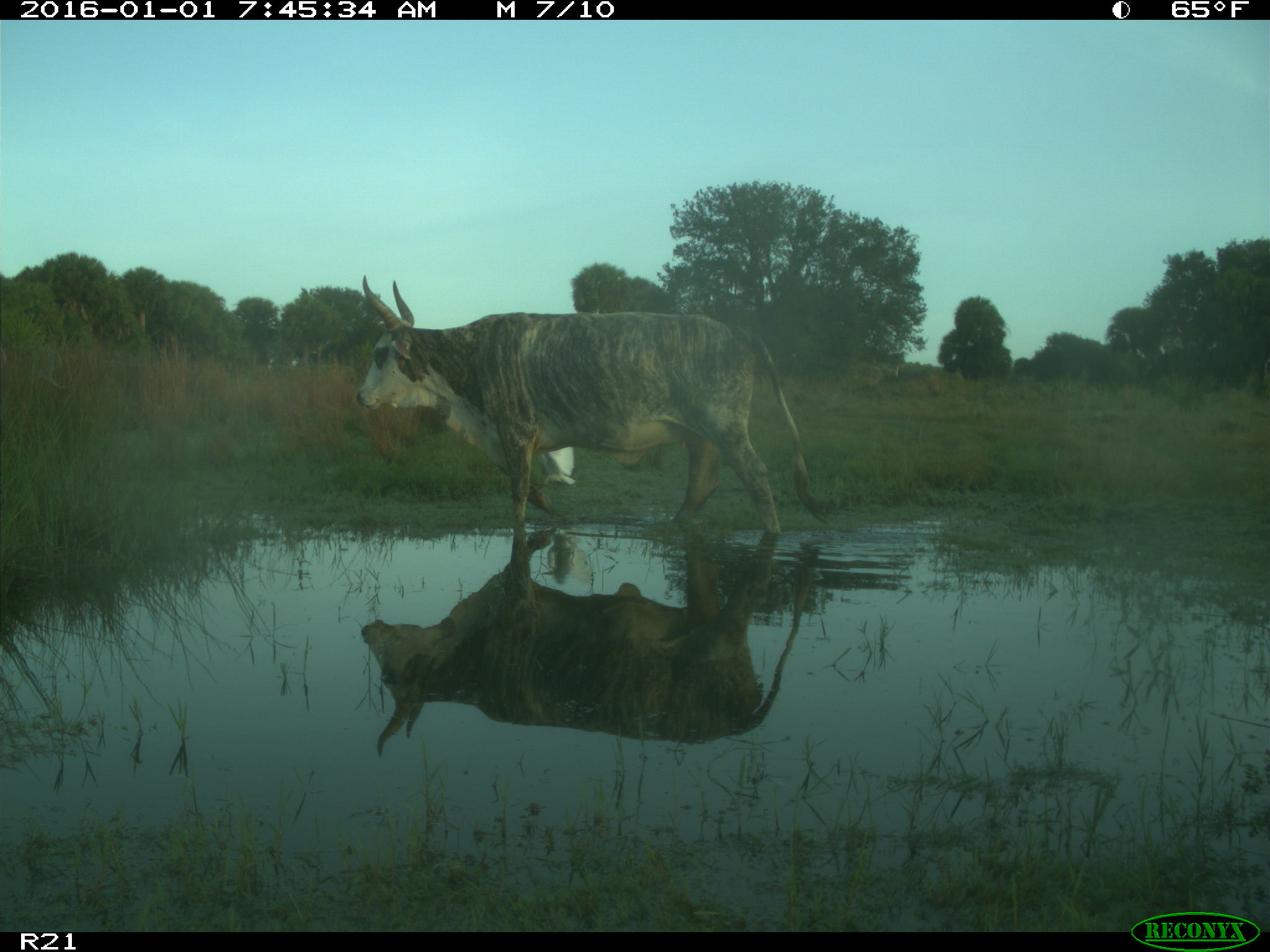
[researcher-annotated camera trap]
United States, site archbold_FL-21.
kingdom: Animalia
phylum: Chordata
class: Mammalia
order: Artiodactyla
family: Bovidae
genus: Bos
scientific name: Bos taurus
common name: domestic cow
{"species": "Bos taurus (domestic cow)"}